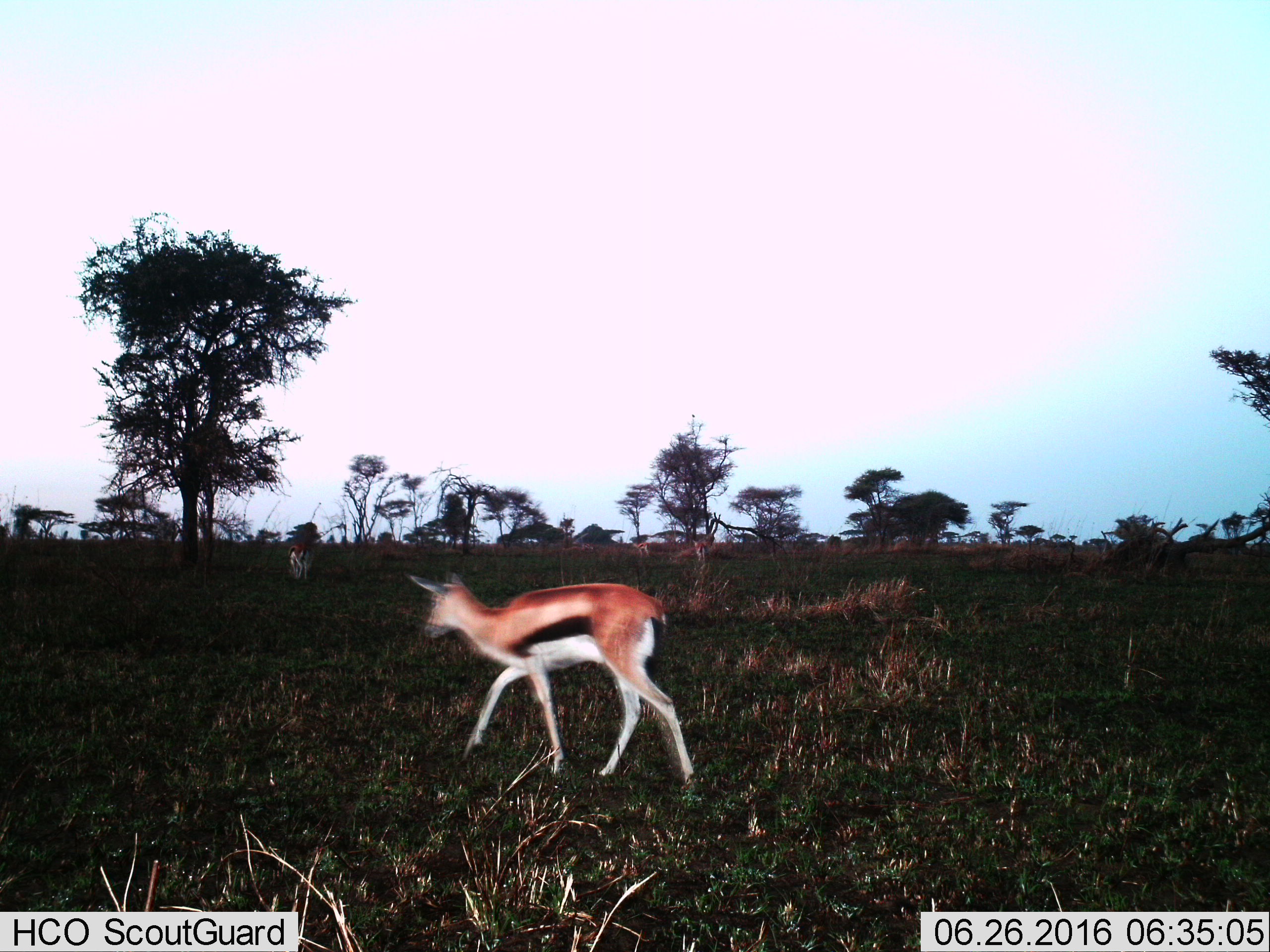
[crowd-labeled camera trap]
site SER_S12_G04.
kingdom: Animalia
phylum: Chordata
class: Mammalia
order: Artiodactyla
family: Bovidae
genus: Eudorcas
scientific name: Eudorcas thomsonii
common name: thomson's gazelle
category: gazellethomsons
Gazellethomsons (thomson's gazelle) (Eudorcas thomsonii), count 2. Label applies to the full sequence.